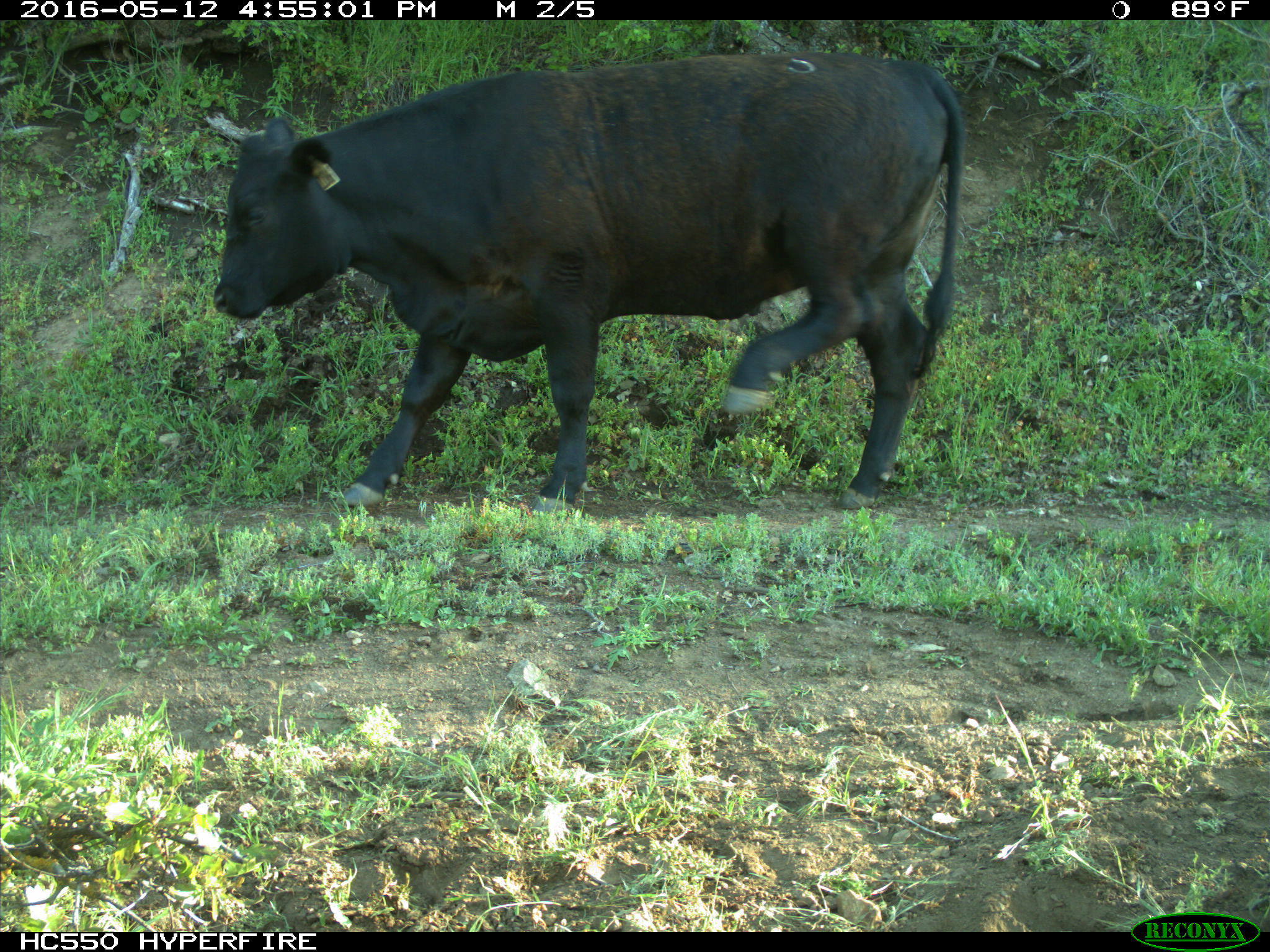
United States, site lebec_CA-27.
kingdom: Animalia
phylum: Chordata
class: Mammalia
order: Artiodactyla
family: Bovidae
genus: Bos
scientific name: Bos taurus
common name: domestic cow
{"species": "Bos taurus (domestic cow)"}